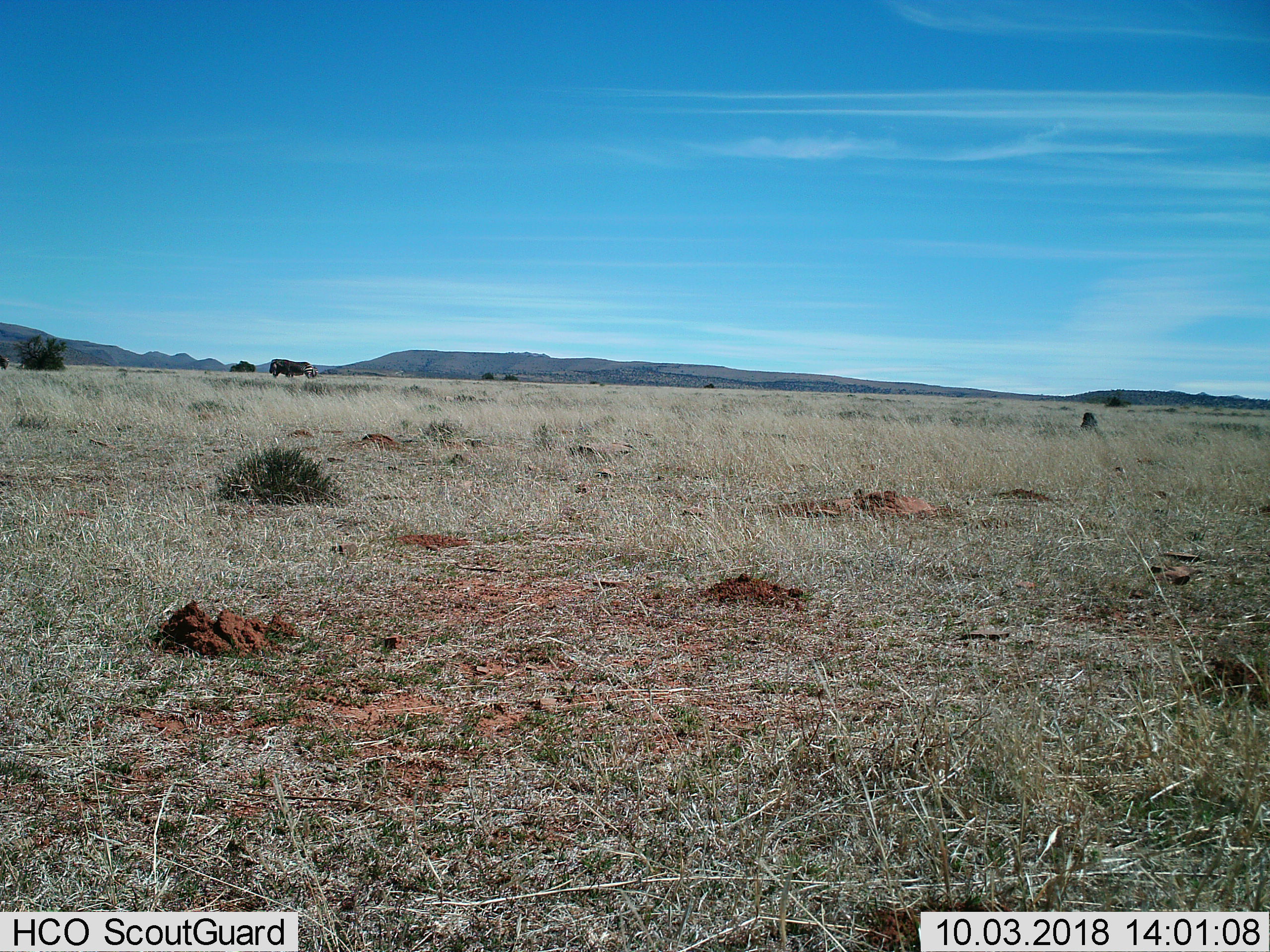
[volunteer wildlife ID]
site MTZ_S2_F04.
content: unidentified animal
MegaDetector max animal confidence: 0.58